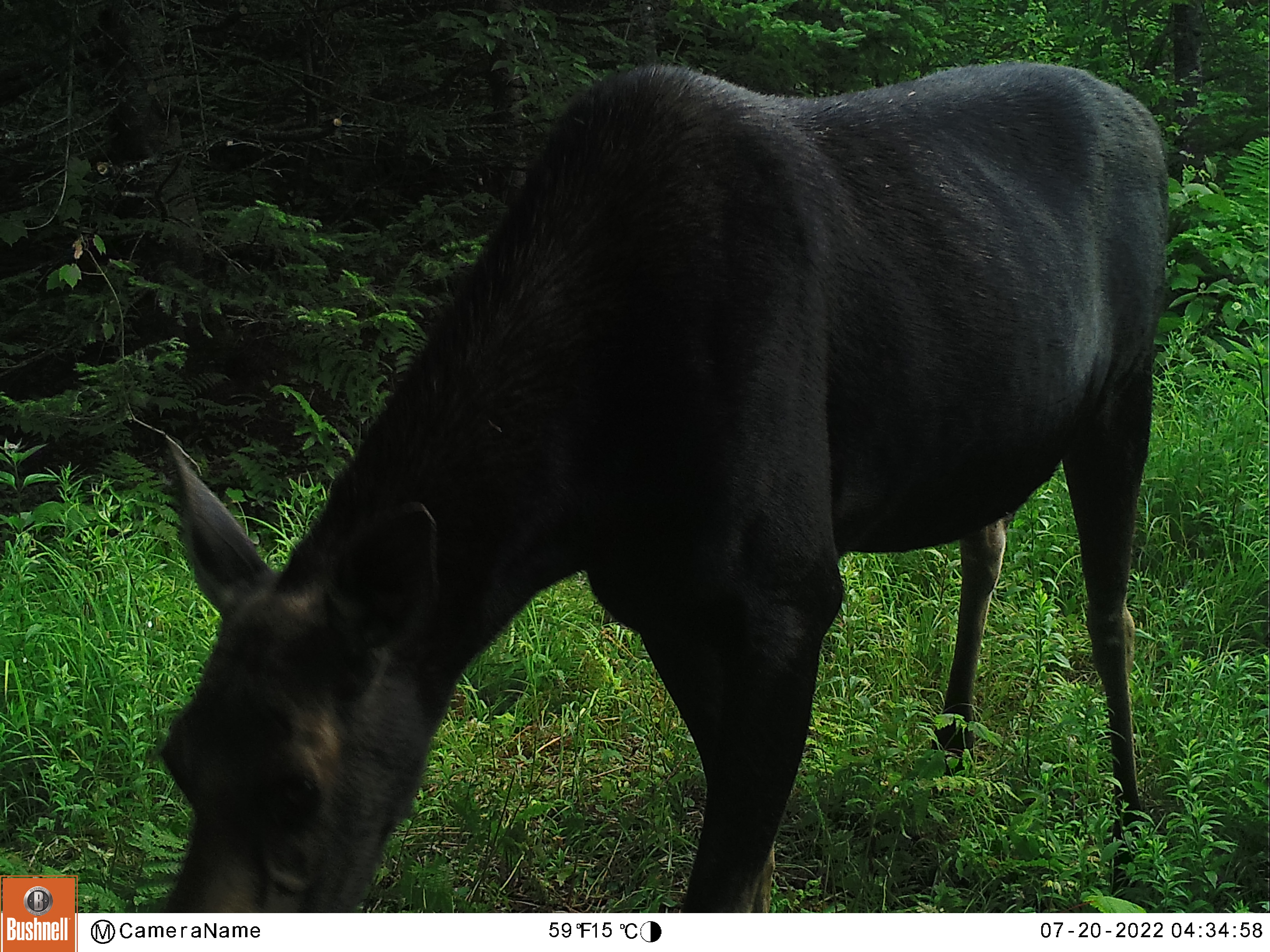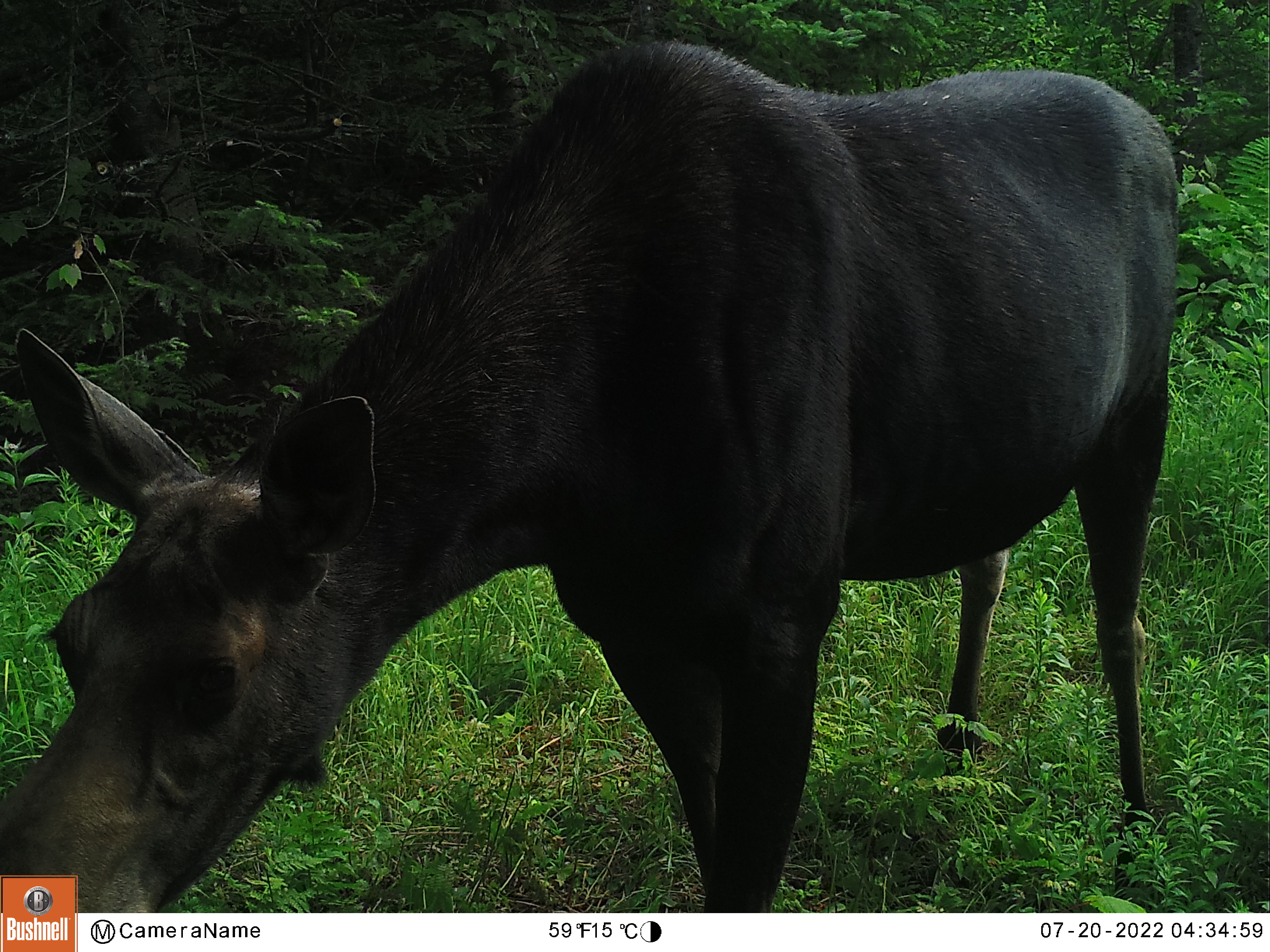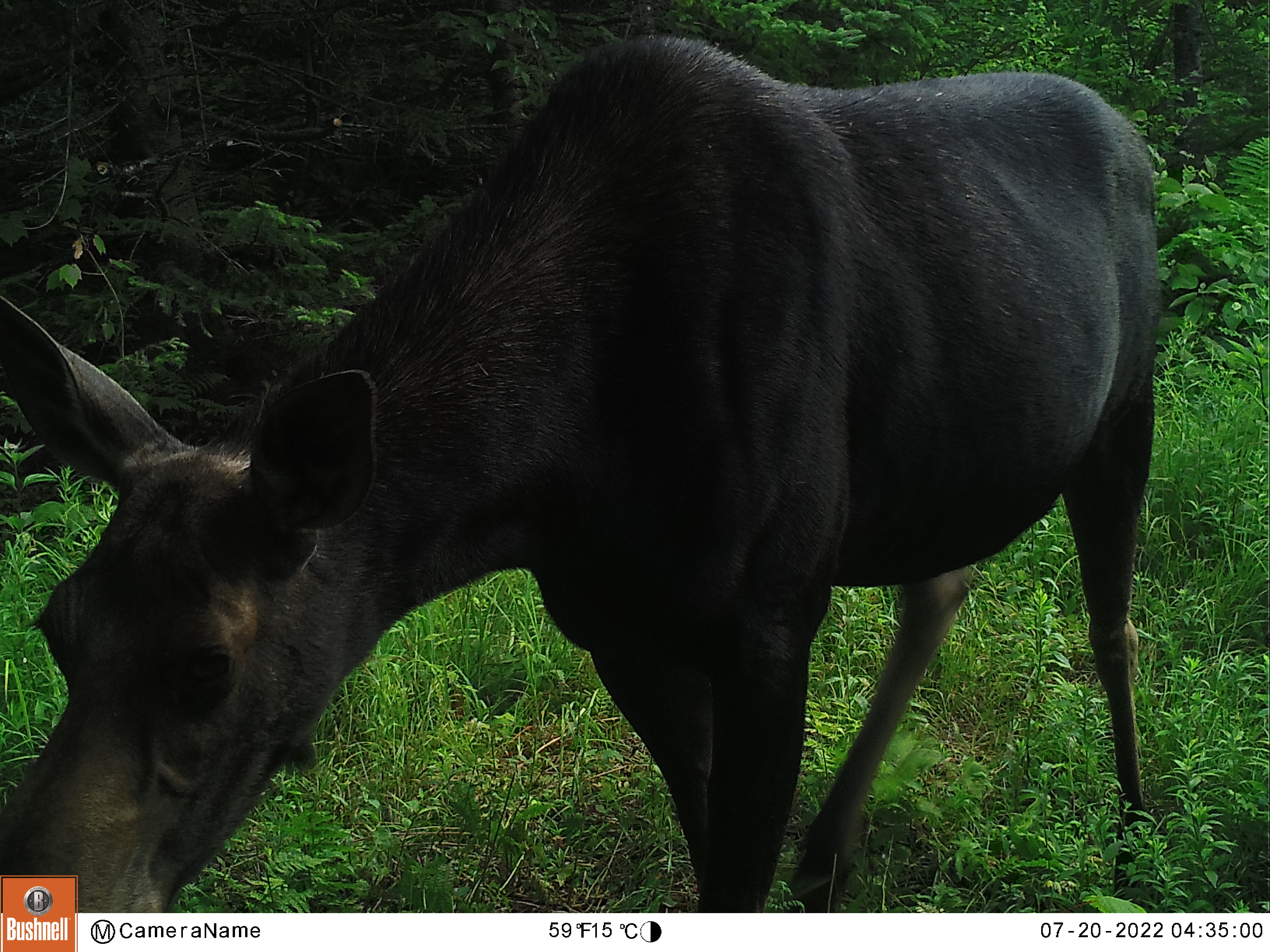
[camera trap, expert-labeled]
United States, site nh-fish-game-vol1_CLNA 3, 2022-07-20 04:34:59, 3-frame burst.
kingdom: Animalia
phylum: Chordata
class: Mammalia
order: Artiodactyla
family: Cervidae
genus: Alces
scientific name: Alces alces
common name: moose